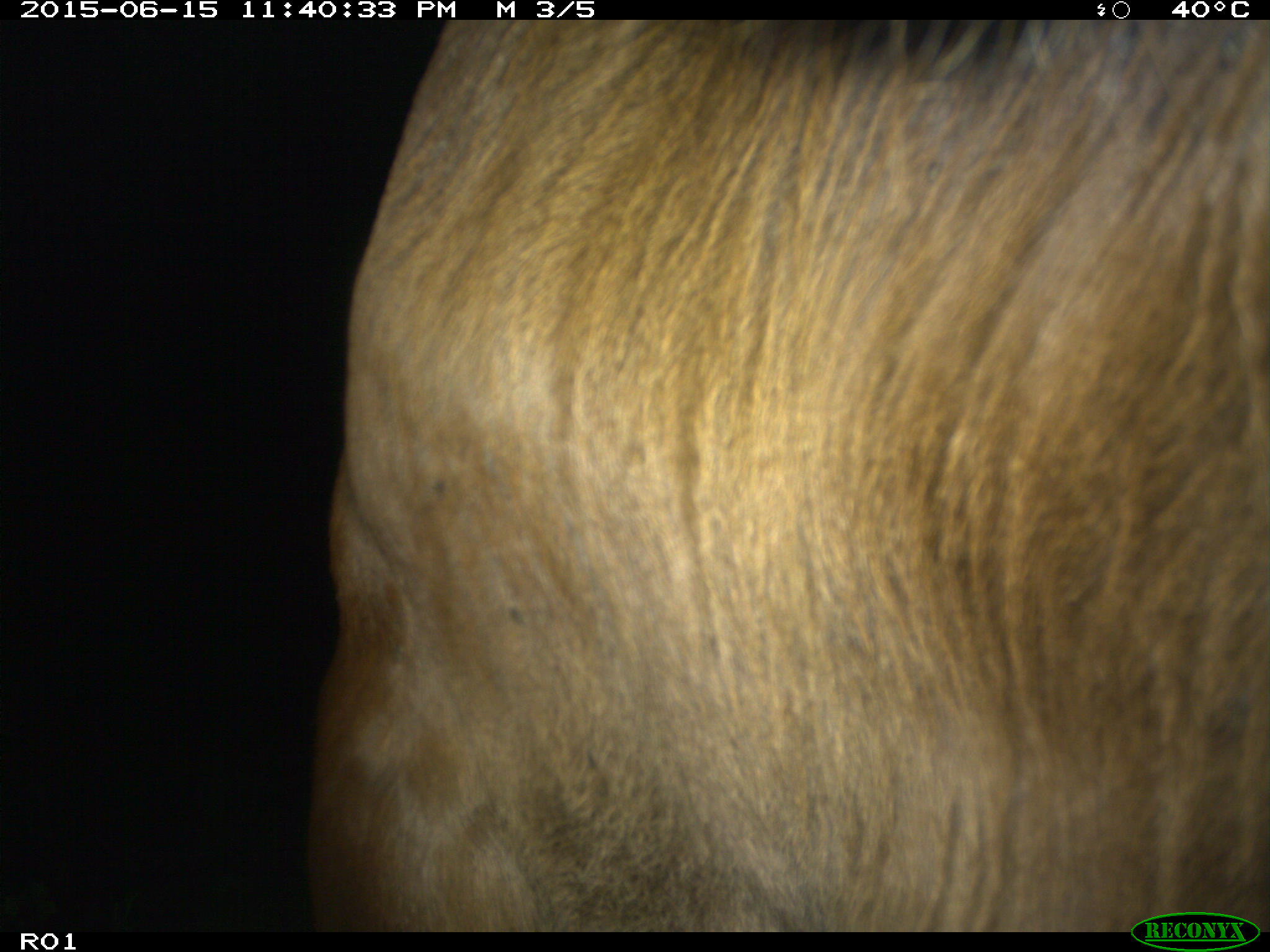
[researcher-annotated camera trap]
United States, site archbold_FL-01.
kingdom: Animalia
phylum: Chordata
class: Mammalia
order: Artiodactyla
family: Bovidae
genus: Bos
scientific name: Bos taurus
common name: domestic cow